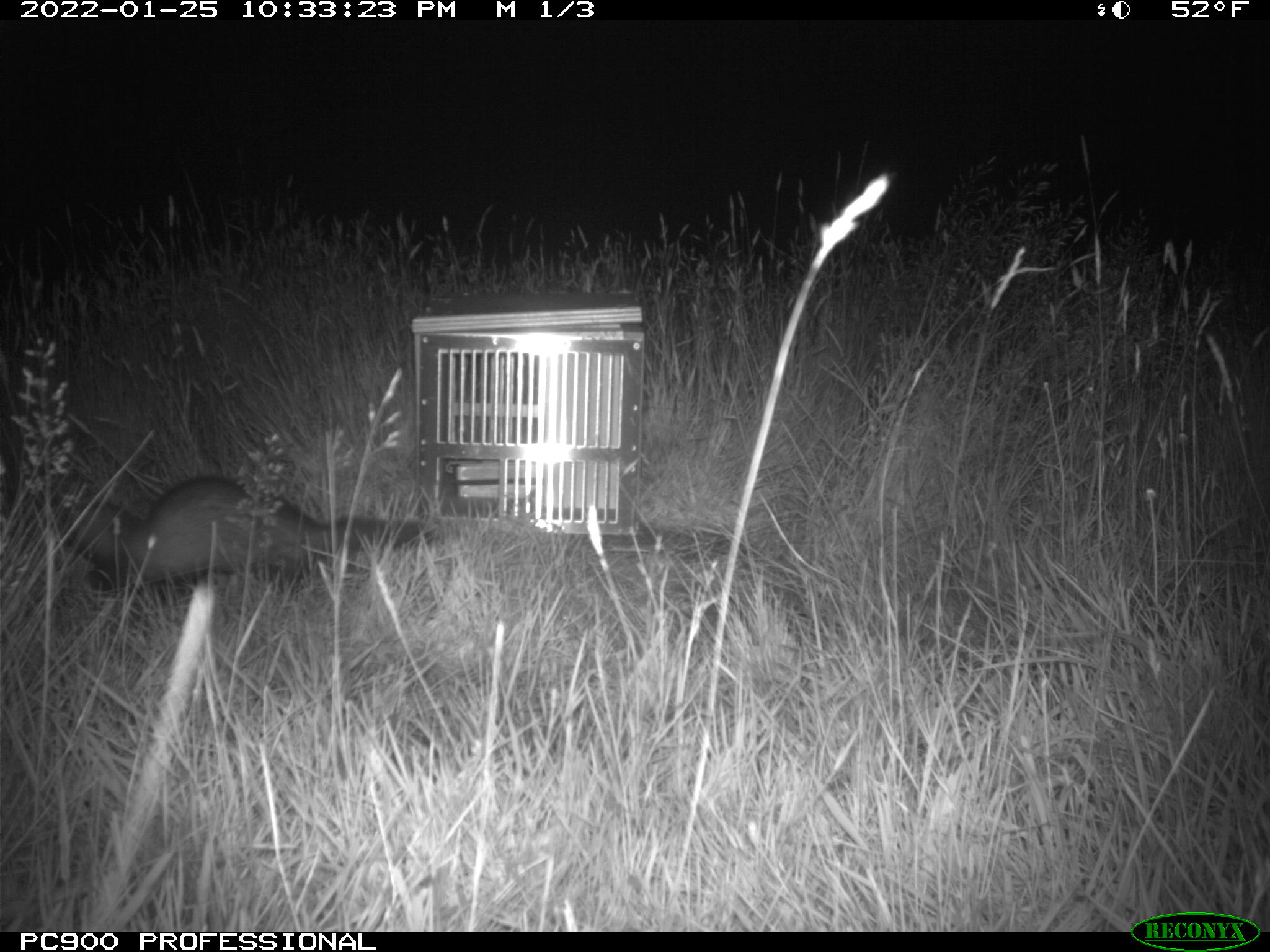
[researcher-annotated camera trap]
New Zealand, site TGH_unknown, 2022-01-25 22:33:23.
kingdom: Animalia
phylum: Chordata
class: Mammalia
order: Carnivora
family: Mustelidae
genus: Mustela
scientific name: Mustela furo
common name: ferret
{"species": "ferret (Mustela furo)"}